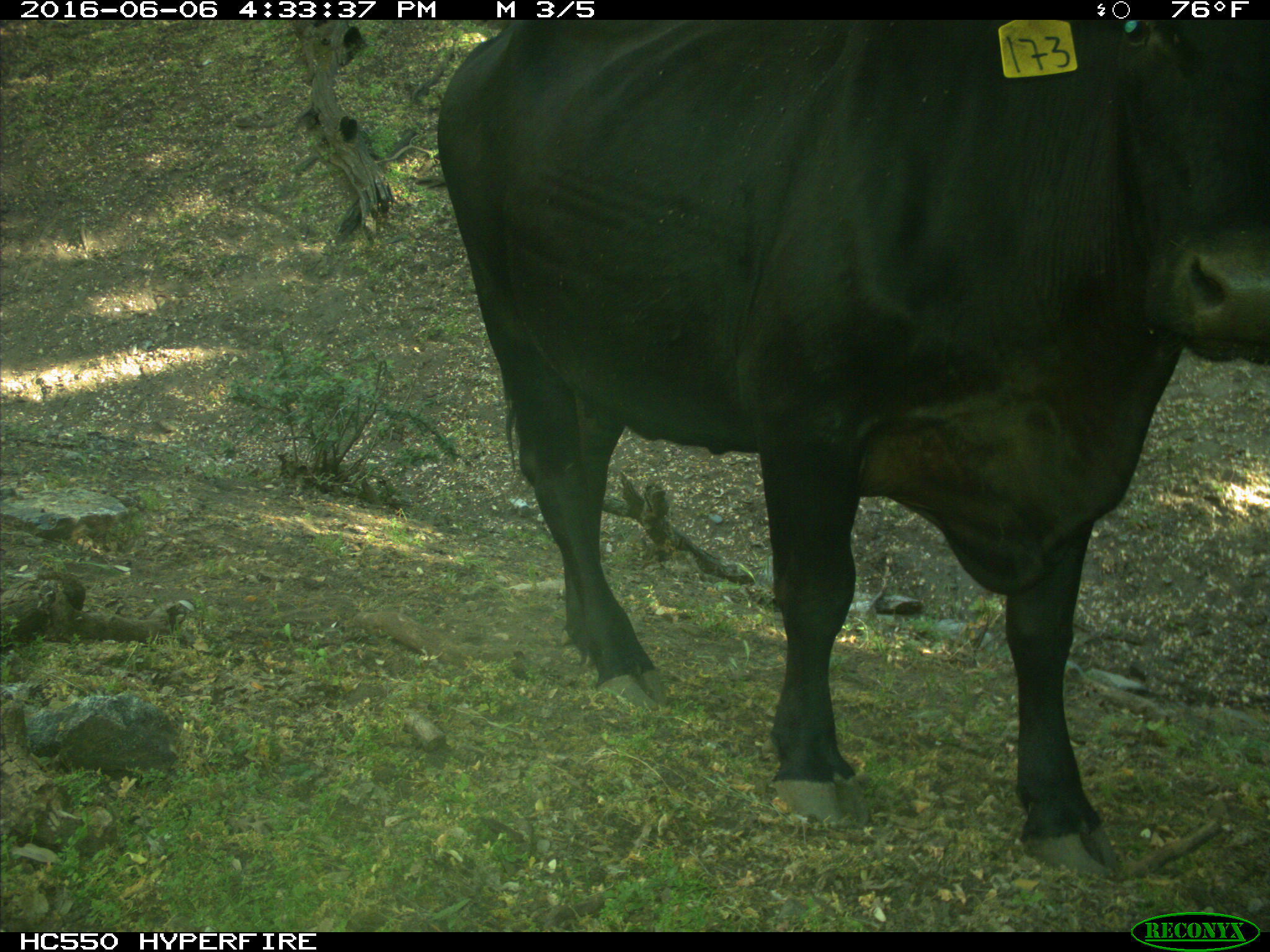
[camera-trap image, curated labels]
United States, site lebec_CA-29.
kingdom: Animalia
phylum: Chordata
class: Mammalia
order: Artiodactyla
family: Bovidae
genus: Bos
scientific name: Bos taurus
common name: domestic cow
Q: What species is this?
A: Bos taurus (domestic cow).